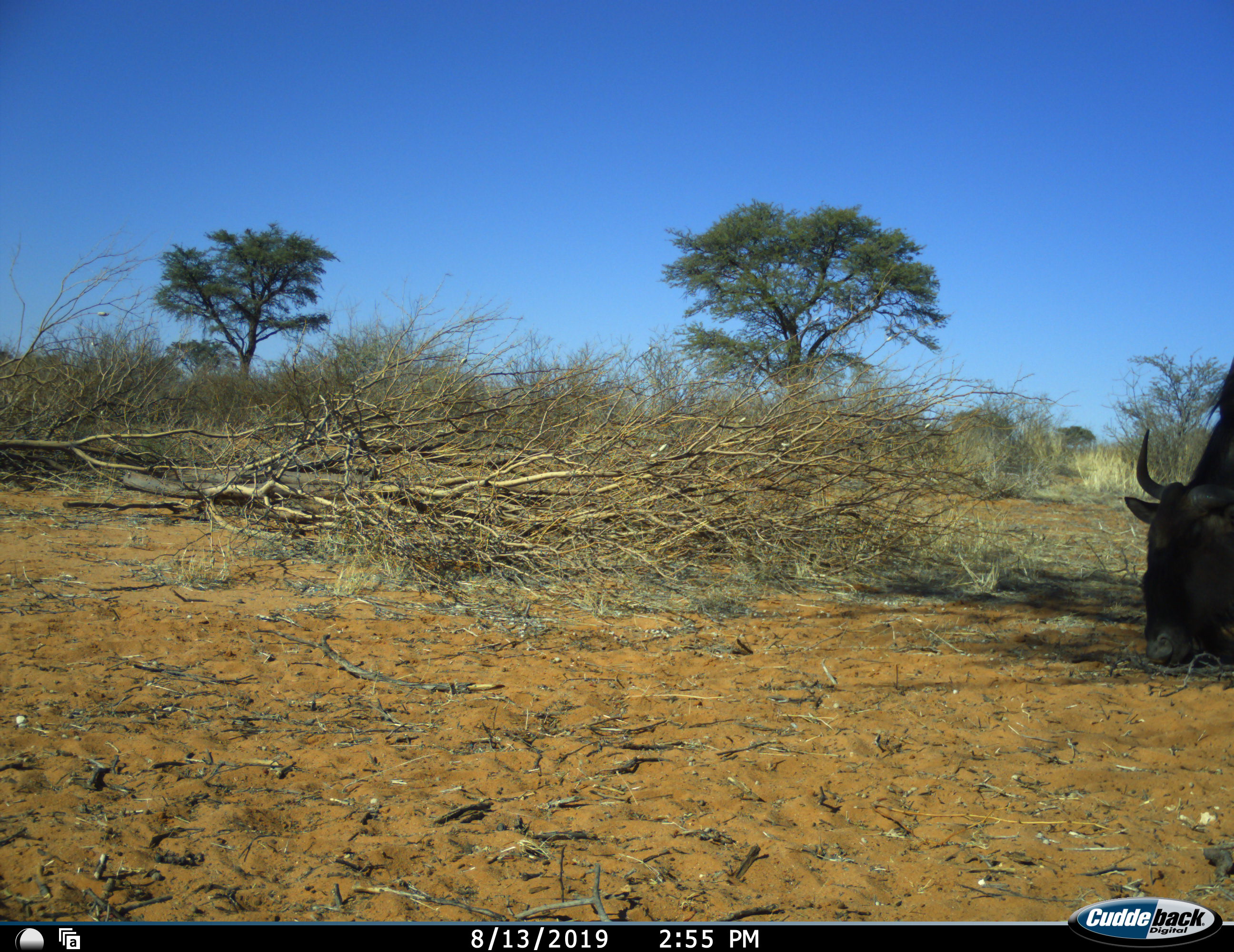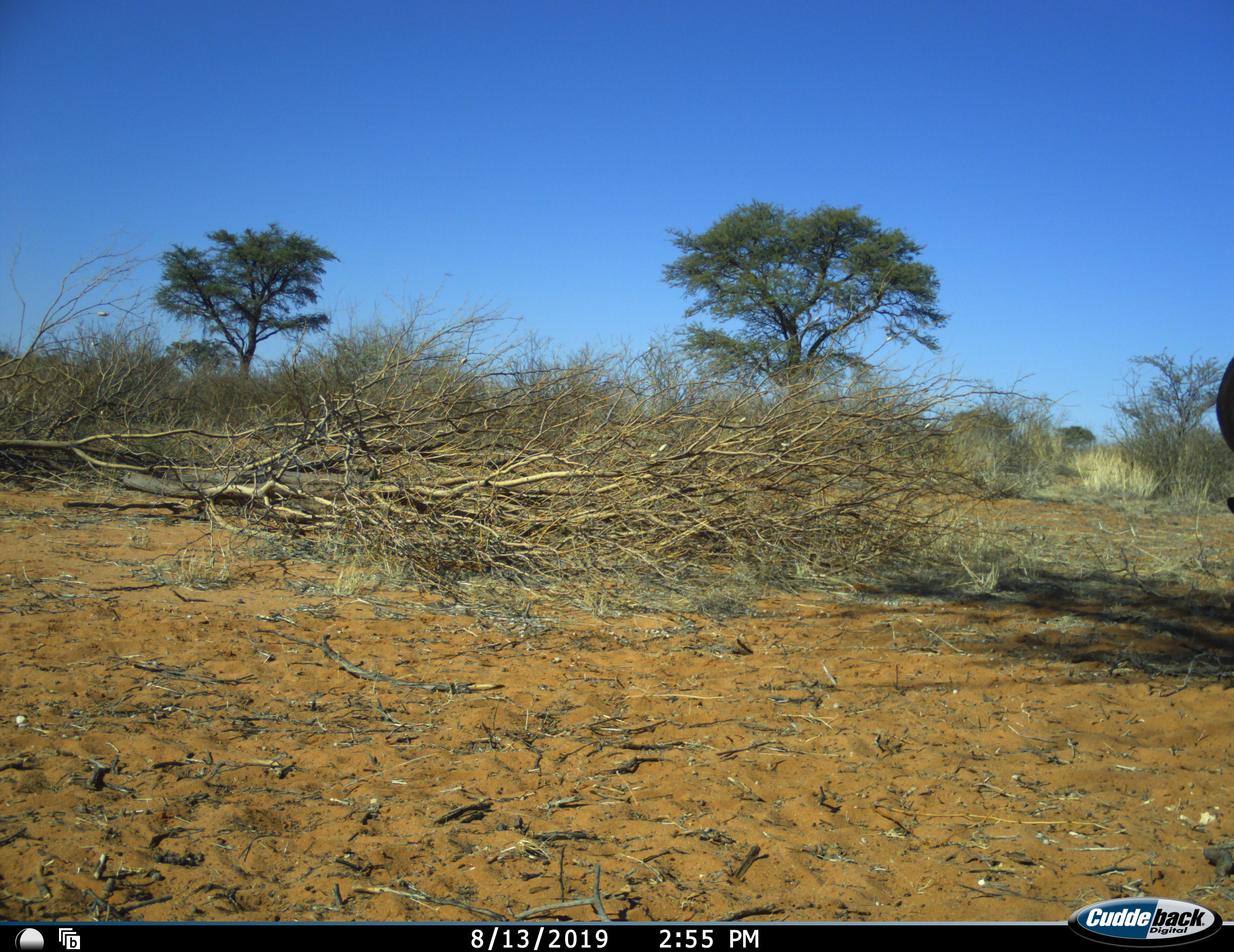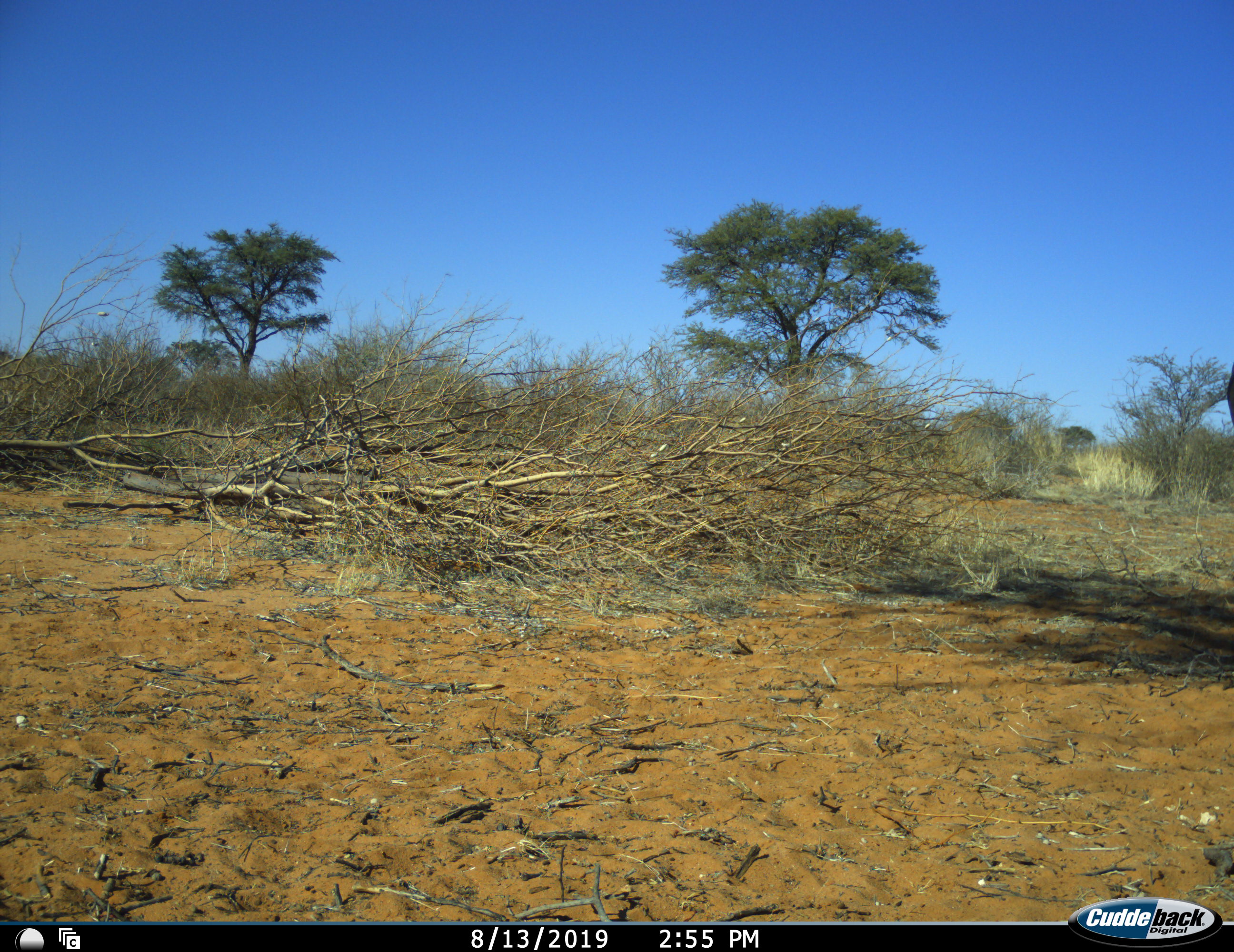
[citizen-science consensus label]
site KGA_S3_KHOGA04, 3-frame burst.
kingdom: Animalia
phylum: Chordata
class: Mammalia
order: Artiodactyla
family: Bovidae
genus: Connochaetes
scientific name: Connochaetes taurinus taurinus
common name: blue wildebeest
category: wildebeestblue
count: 1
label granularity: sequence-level